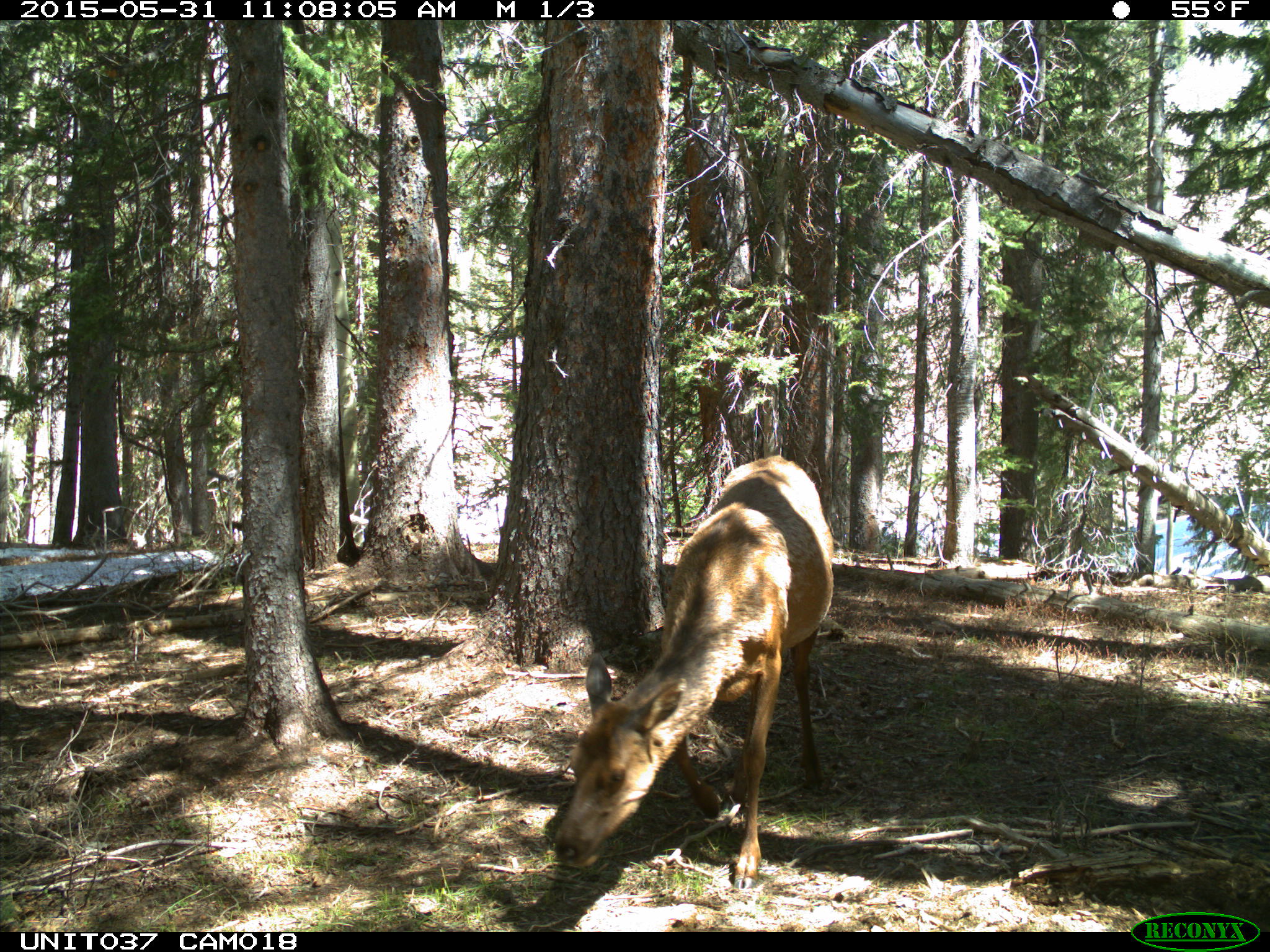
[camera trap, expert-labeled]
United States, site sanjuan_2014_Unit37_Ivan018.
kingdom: Animalia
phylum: Chordata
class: Mammalia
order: Artiodactyla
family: Cervidae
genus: Cervus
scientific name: Cervus elaphus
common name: red deer